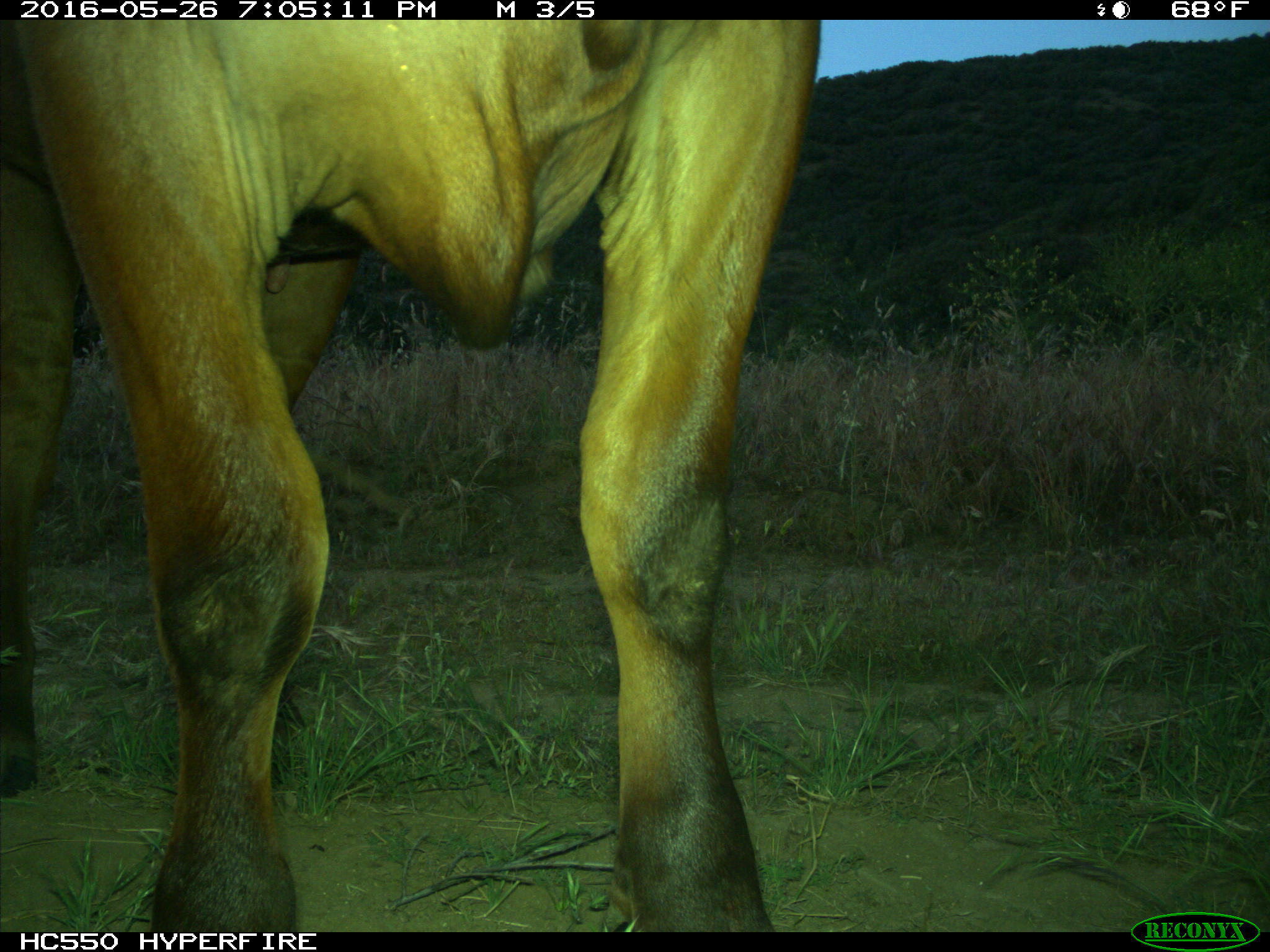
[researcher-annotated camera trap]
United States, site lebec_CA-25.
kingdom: Animalia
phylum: Chordata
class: Mammalia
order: Artiodactyla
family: Bovidae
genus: Bos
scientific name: Bos taurus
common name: domestic cow